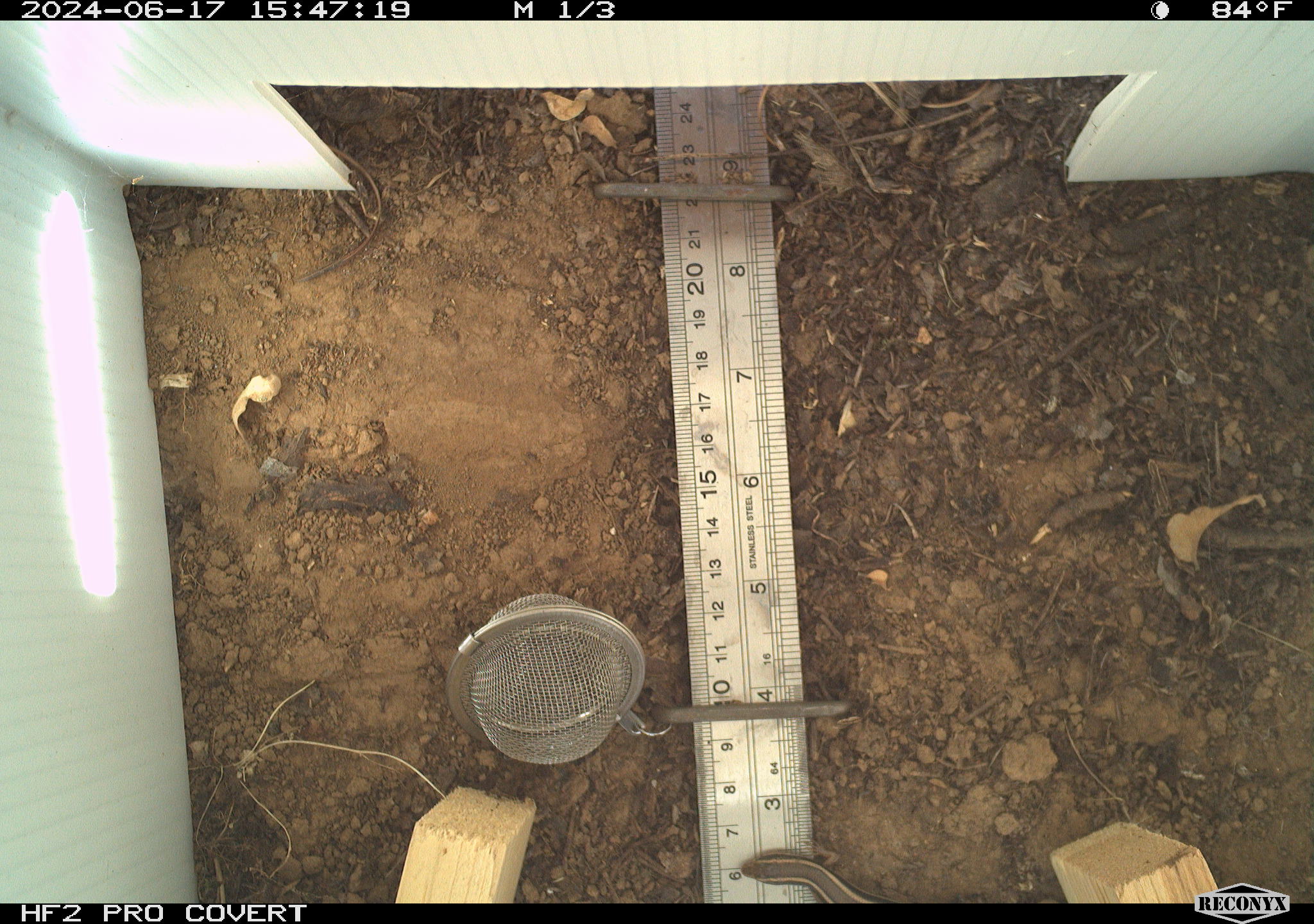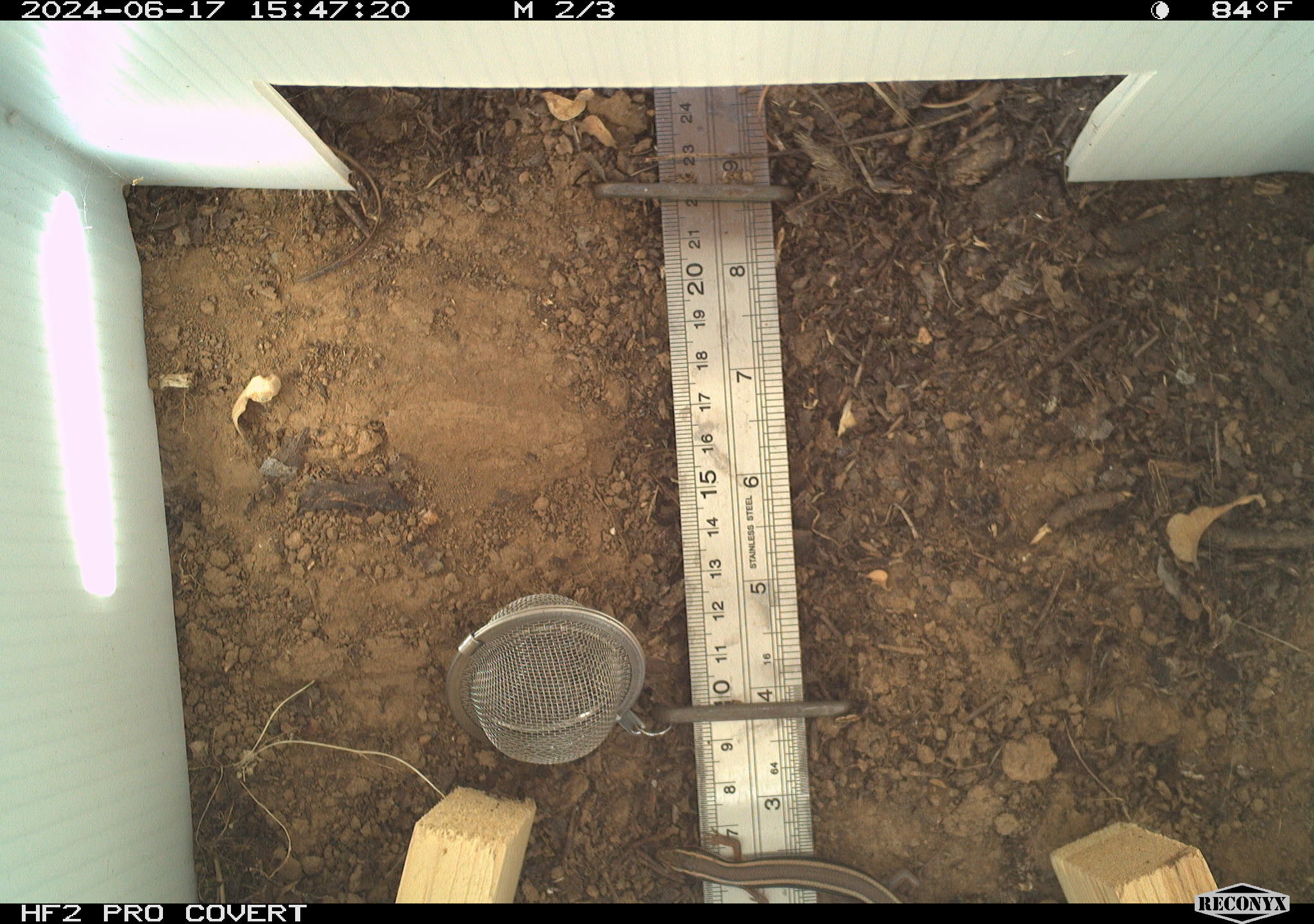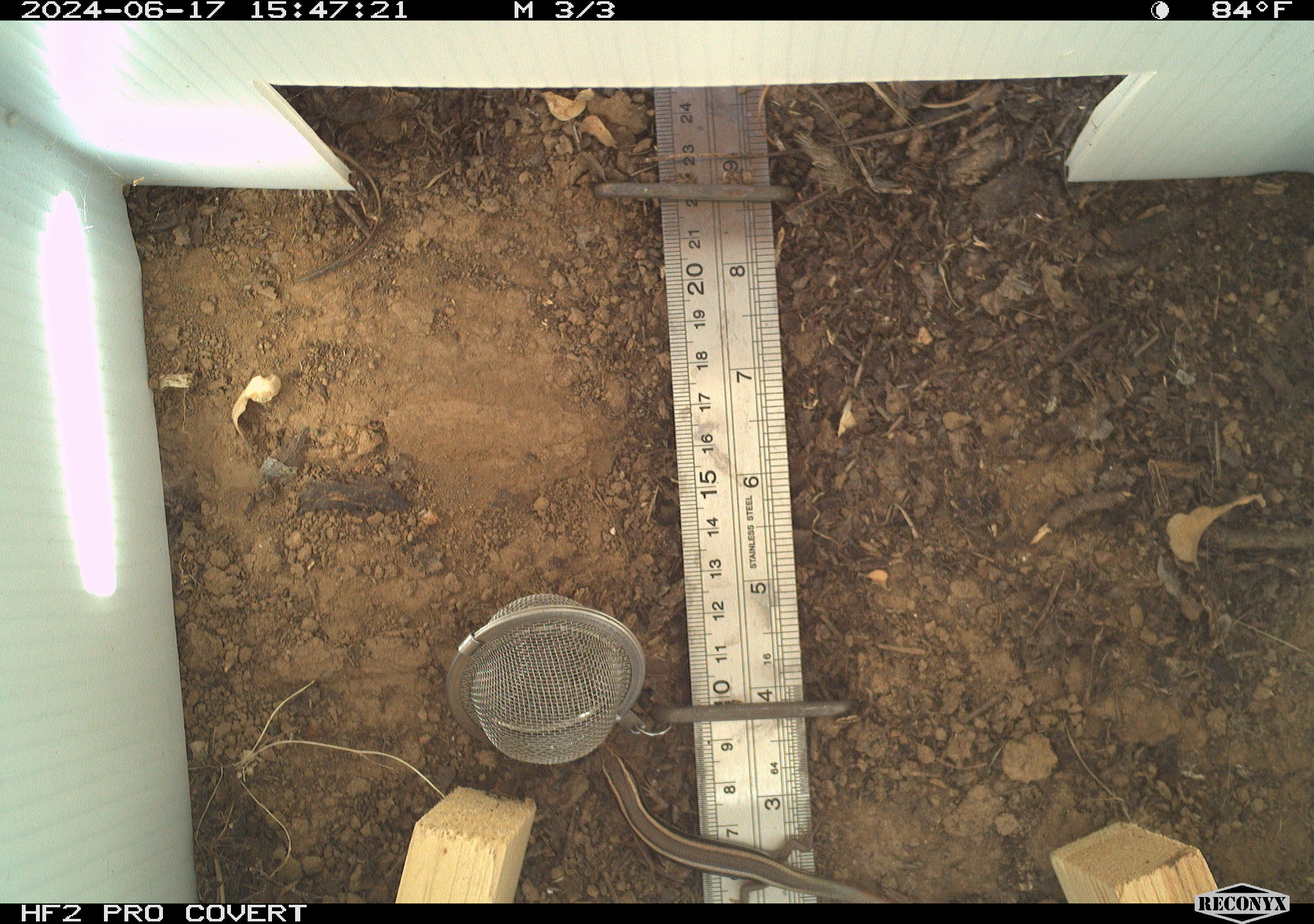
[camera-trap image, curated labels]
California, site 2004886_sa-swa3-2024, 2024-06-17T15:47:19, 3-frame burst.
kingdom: Animalia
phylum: Chordata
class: Reptilia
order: Squamata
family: Scincidae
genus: Plestiodon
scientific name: Plestiodon skiltonianus skiltonianus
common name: skilton's skink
Skilton's skink (Plestiodon skiltonianus skiltonianus).